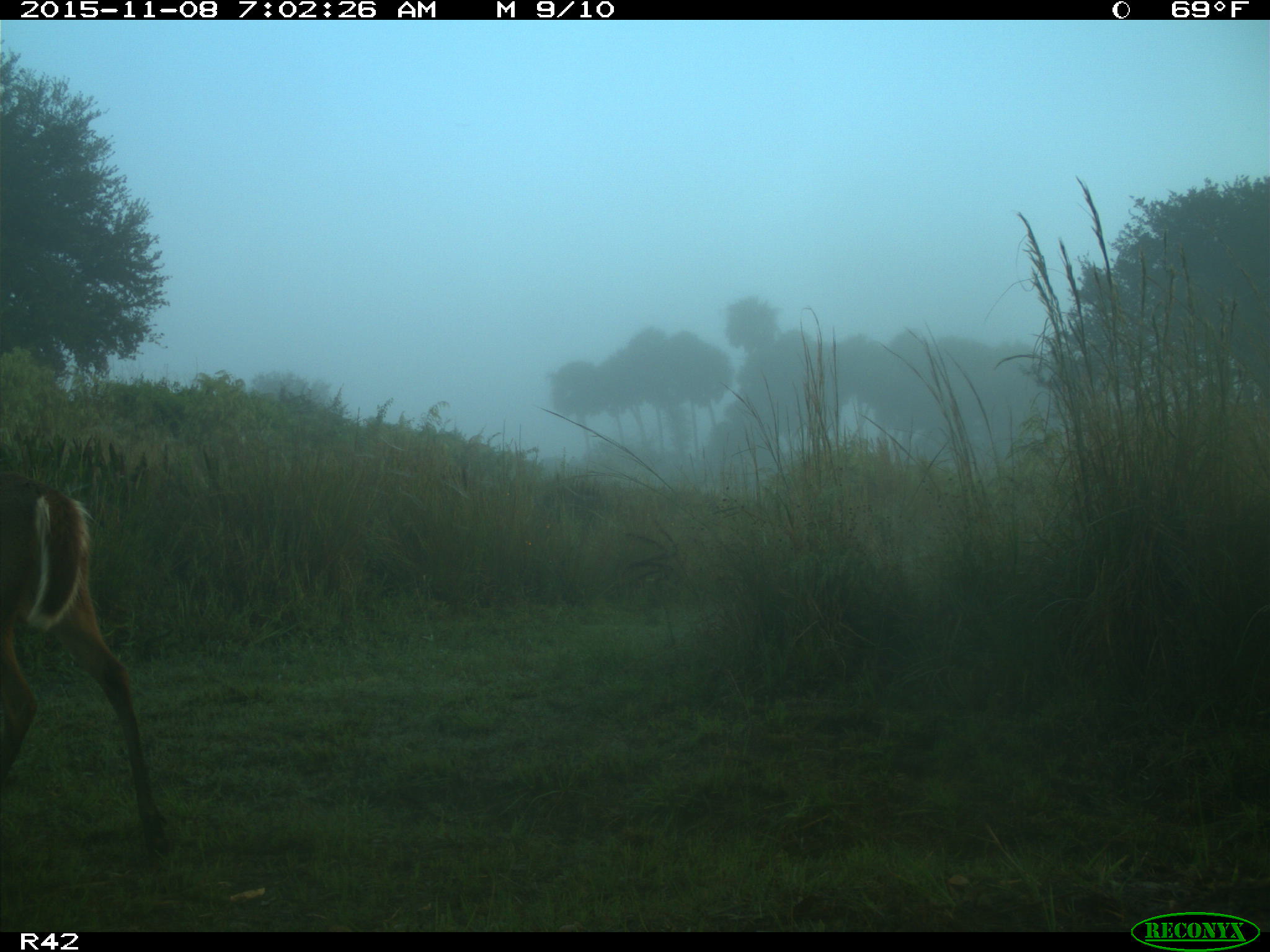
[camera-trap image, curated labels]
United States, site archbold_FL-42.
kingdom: Animalia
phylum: Chordata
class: Mammalia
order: Artiodactyla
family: Cervidae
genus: Odocoileus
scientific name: Odocoileus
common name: deer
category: unidentified deer